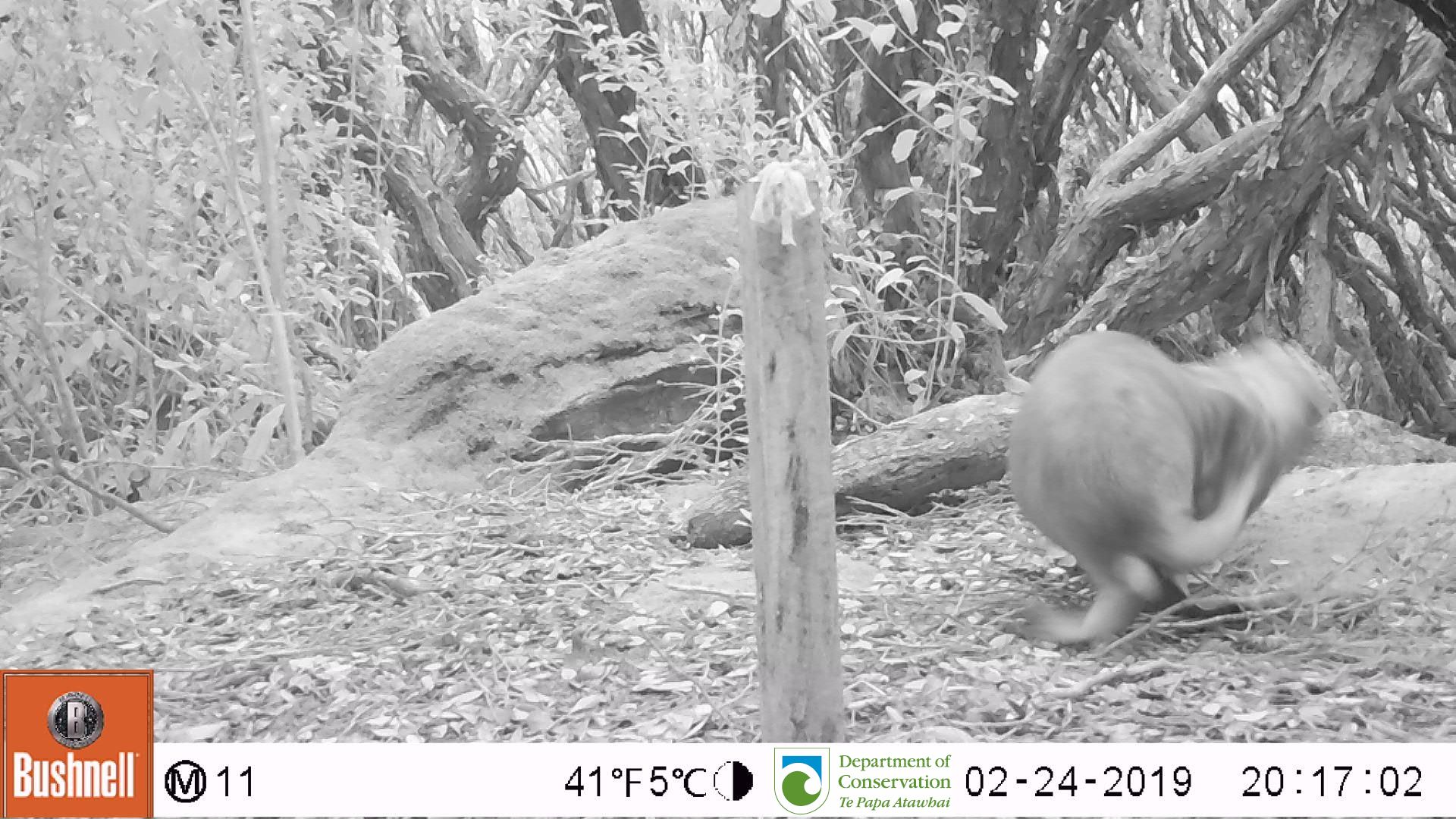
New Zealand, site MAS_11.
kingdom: Animalia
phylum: Chordata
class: Mammalia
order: Carnivora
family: Otariidae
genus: Phocarctos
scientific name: Phocarctos hookeri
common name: new zealand sea lion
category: sealion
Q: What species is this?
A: Sealion (new zealand sea lion) (Phocarctos hookeri).